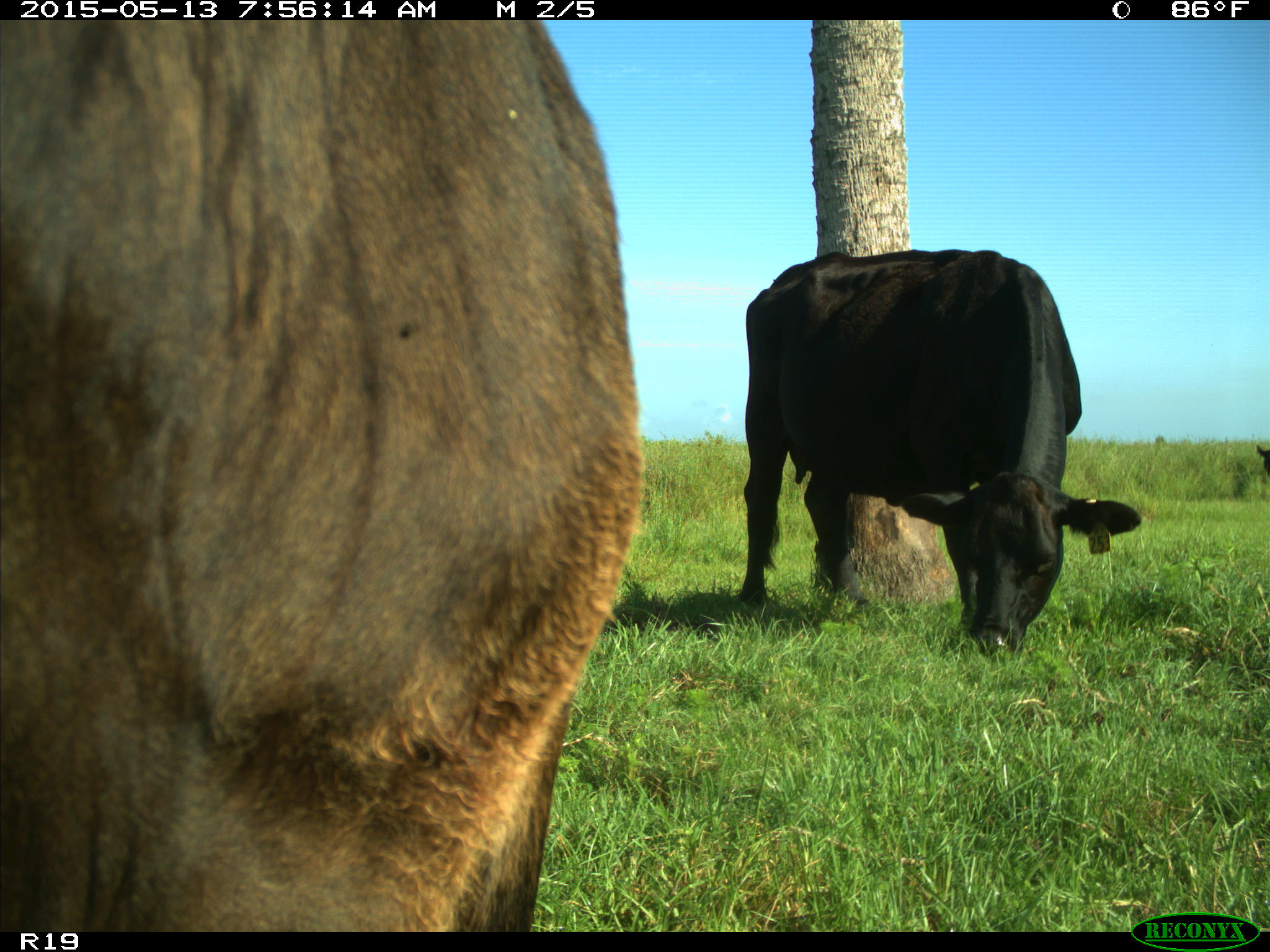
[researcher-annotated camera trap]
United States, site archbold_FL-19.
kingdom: Animalia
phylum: Chordata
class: Mammalia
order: Artiodactyla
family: Bovidae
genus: Bos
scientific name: Bos taurus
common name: domestic cow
Bos taurus (domestic cow).